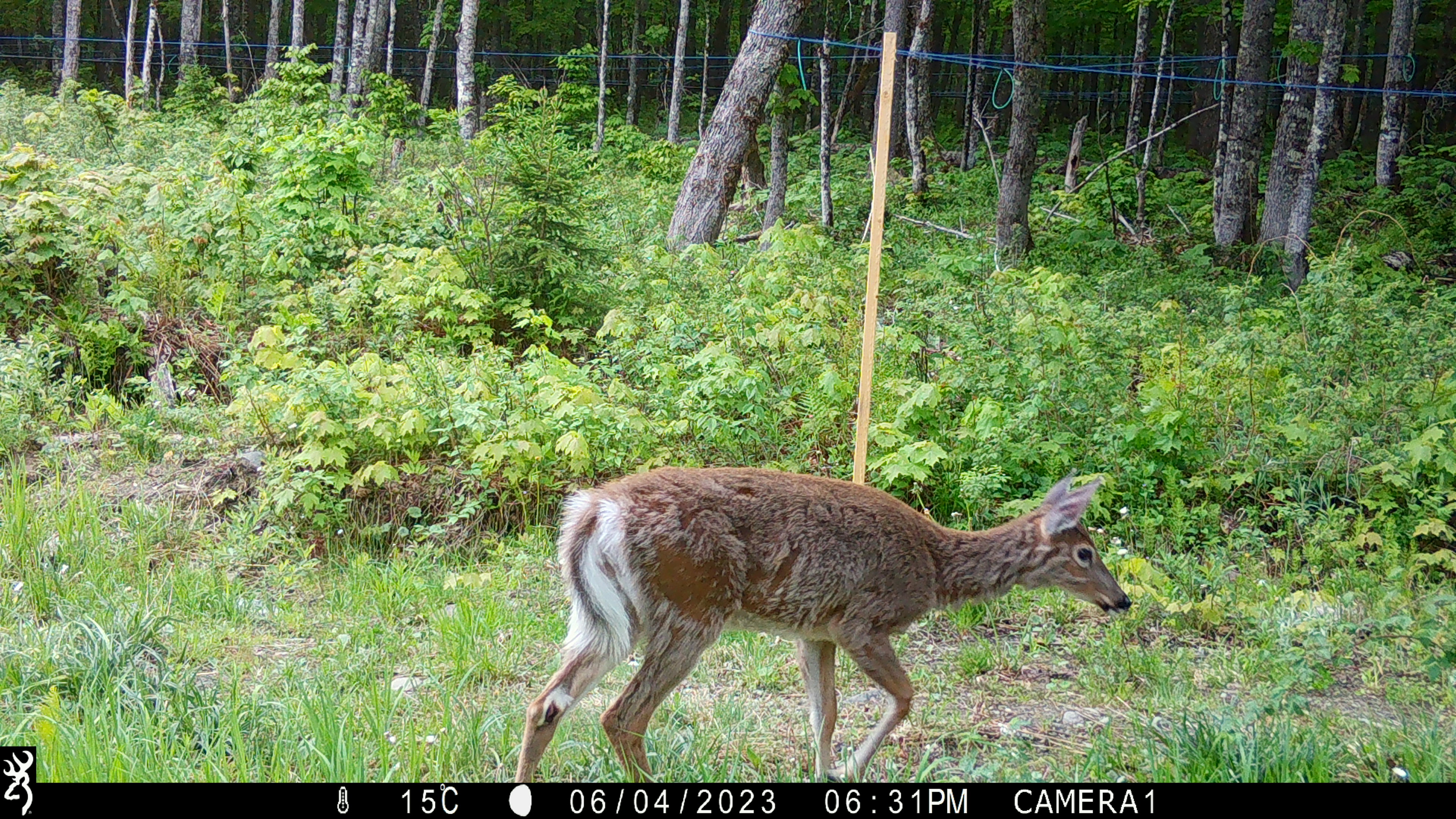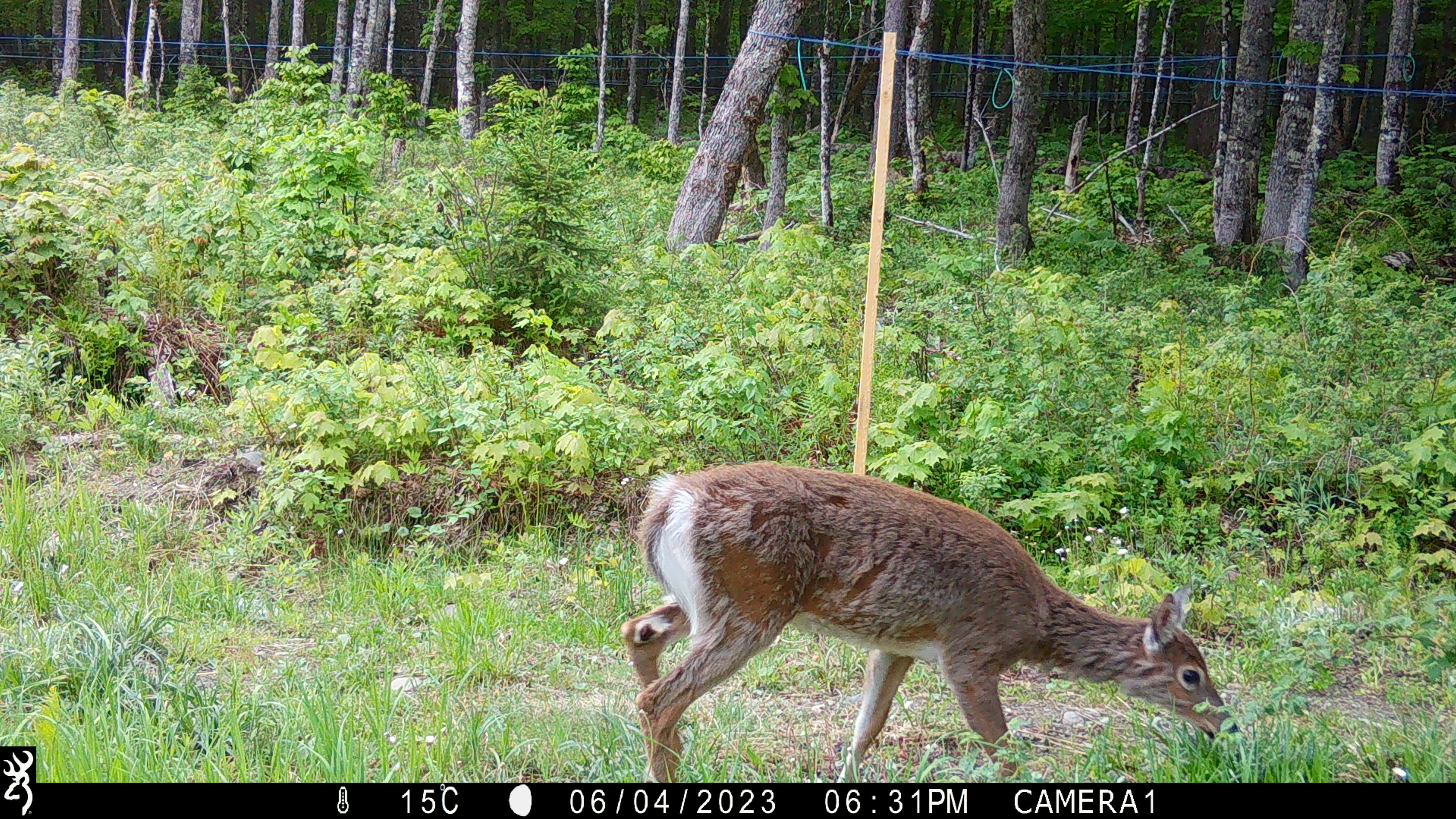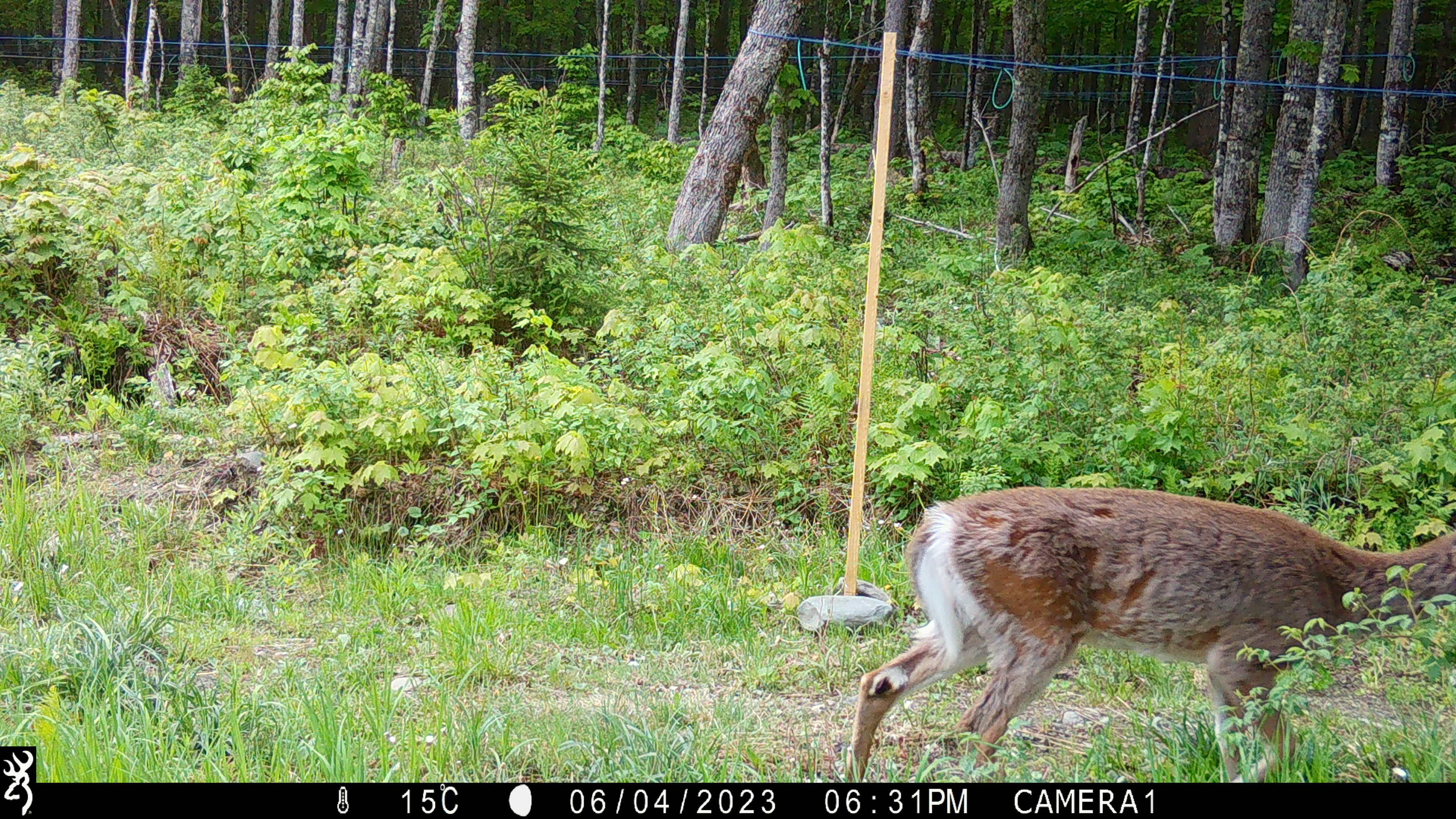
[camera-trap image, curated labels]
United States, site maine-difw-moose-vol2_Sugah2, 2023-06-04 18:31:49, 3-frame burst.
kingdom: Animalia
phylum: Chordata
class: Mammalia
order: Artiodactyla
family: Cervidae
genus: Odocoileus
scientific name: Odocoileus virginianus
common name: white-tailed deer